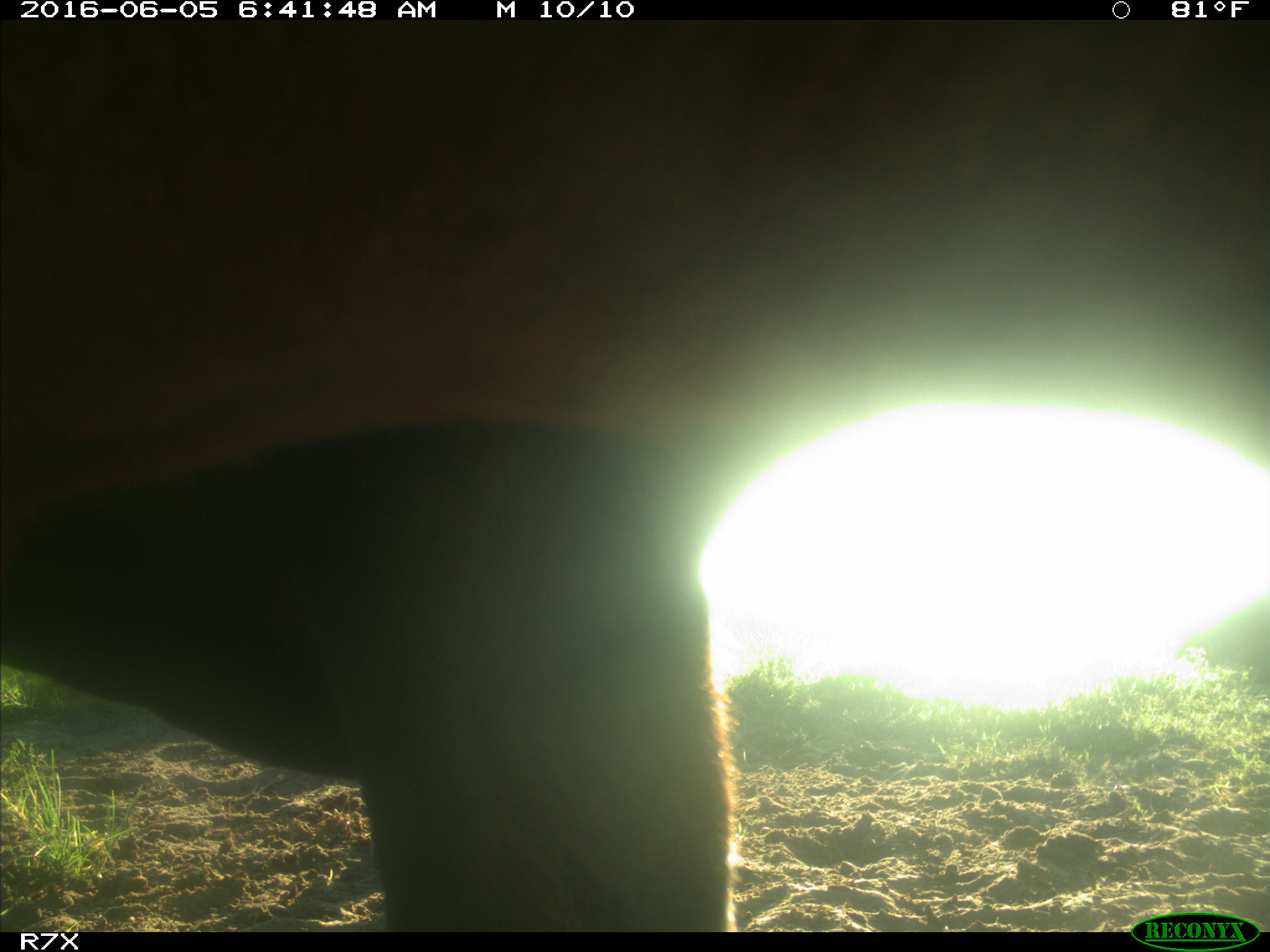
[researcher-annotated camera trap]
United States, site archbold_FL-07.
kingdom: Animalia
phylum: Chordata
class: Mammalia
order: Artiodactyla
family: Bovidae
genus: Bos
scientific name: Bos taurus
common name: domestic cow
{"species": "Bos taurus (domestic cow)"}